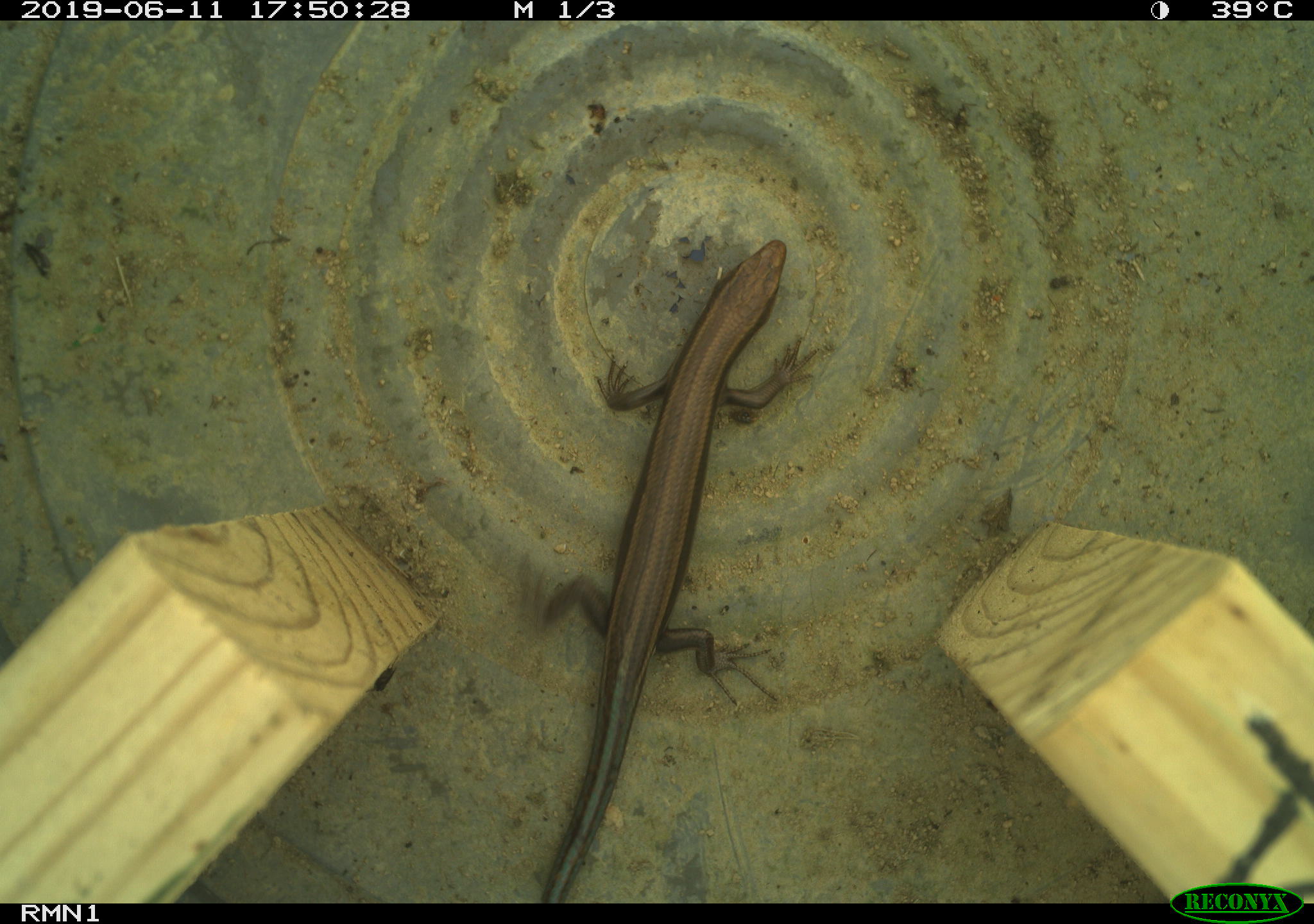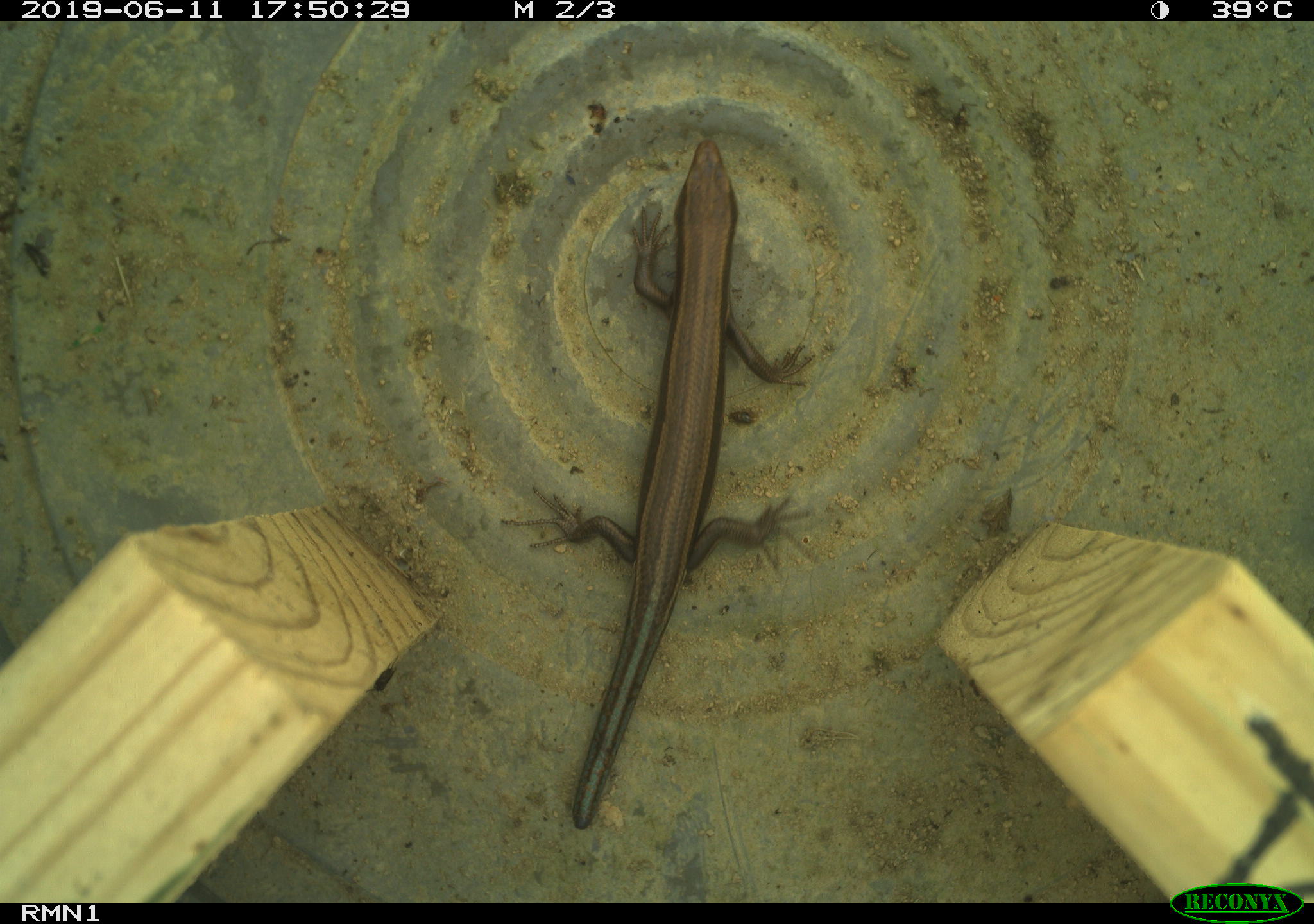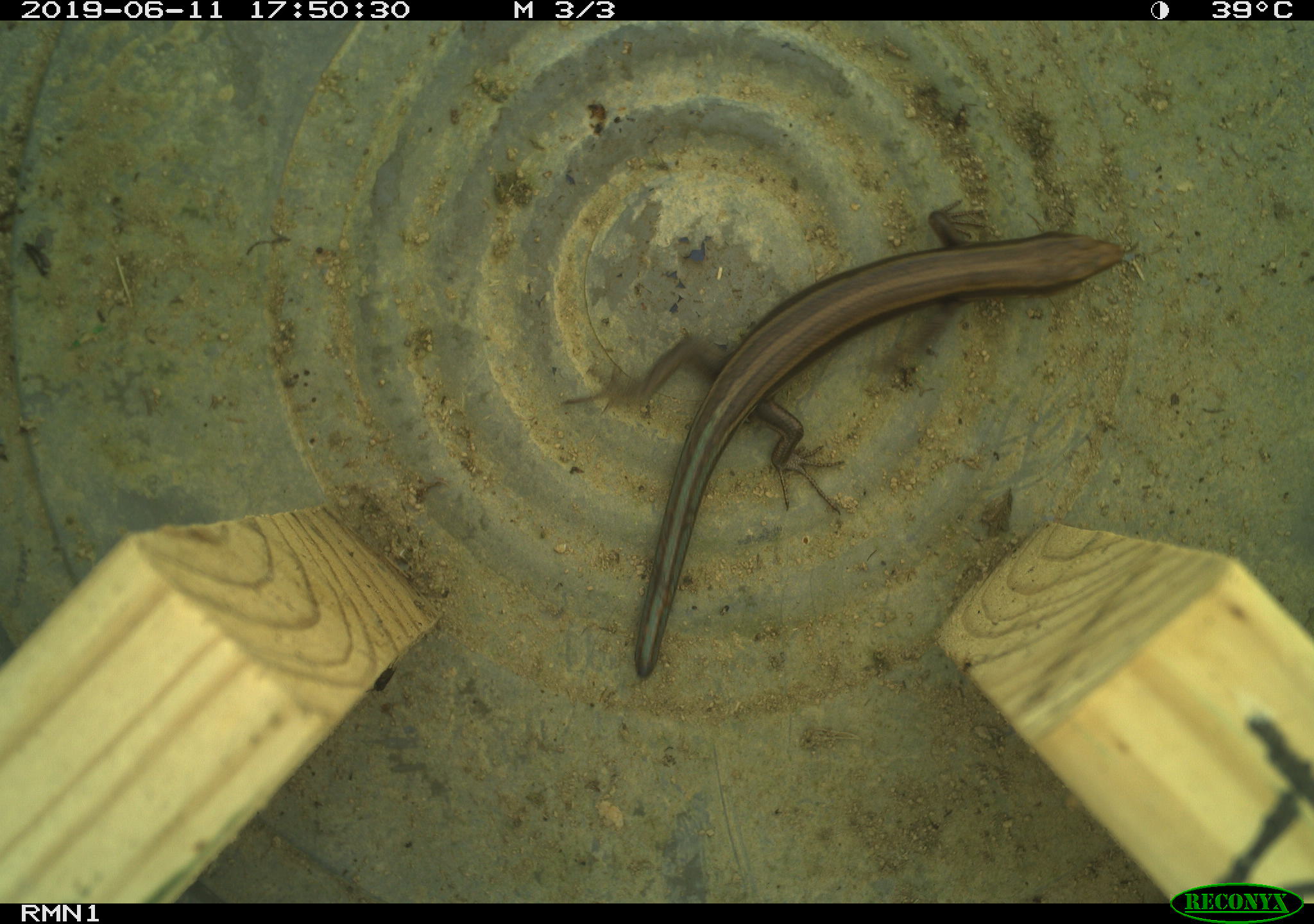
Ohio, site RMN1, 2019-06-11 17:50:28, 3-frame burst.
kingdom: Animalia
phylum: Chordata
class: Reptilia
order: Squamata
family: Scincidae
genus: Plestiodon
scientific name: Plestiodon fasciatus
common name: common five-lined skink